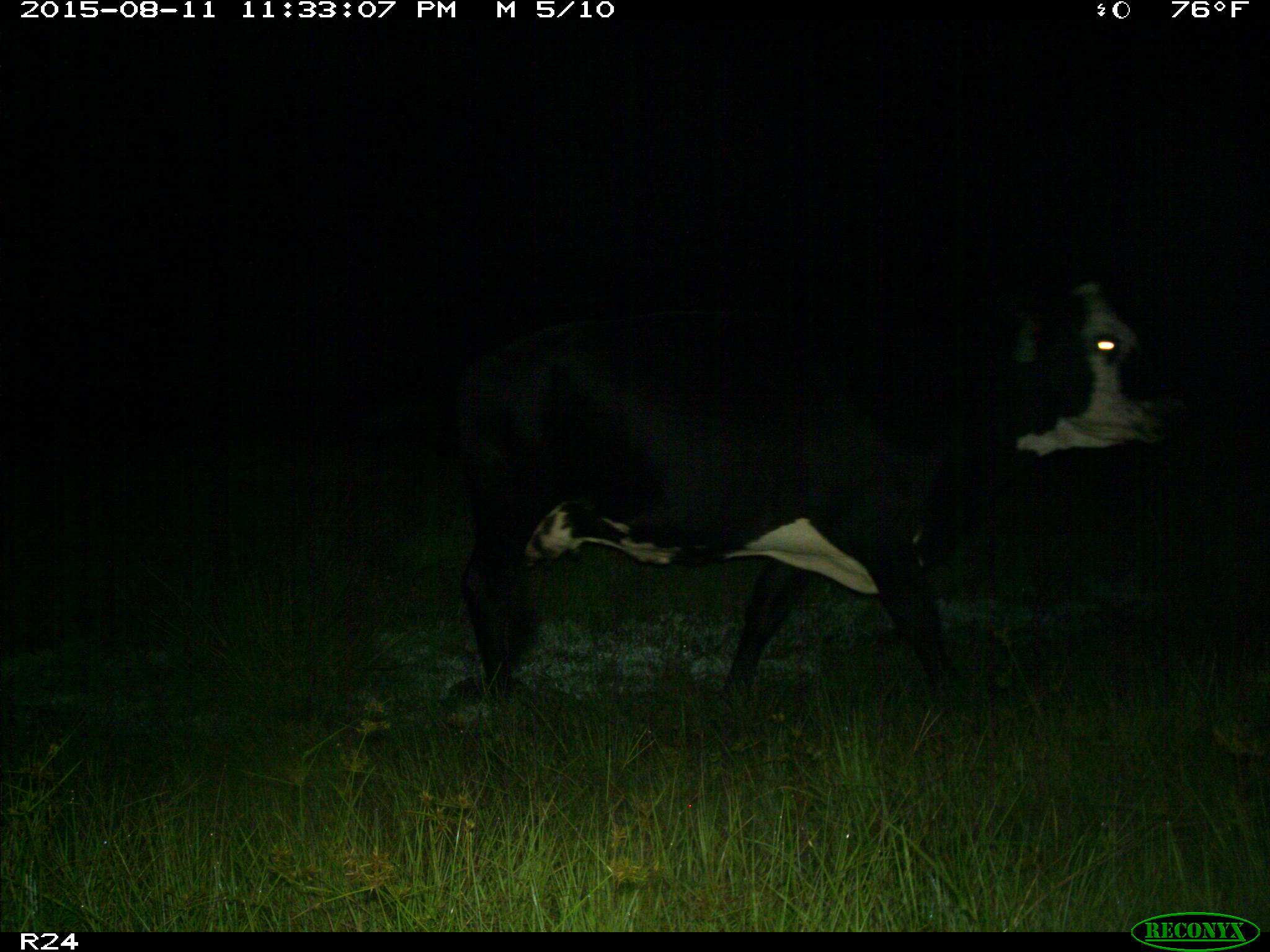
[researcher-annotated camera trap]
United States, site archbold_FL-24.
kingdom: Animalia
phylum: Chordata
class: Mammalia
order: Artiodactyla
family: Bovidae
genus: Bos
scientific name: Bos taurus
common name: domestic cow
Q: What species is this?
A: Bos taurus (domestic cow).